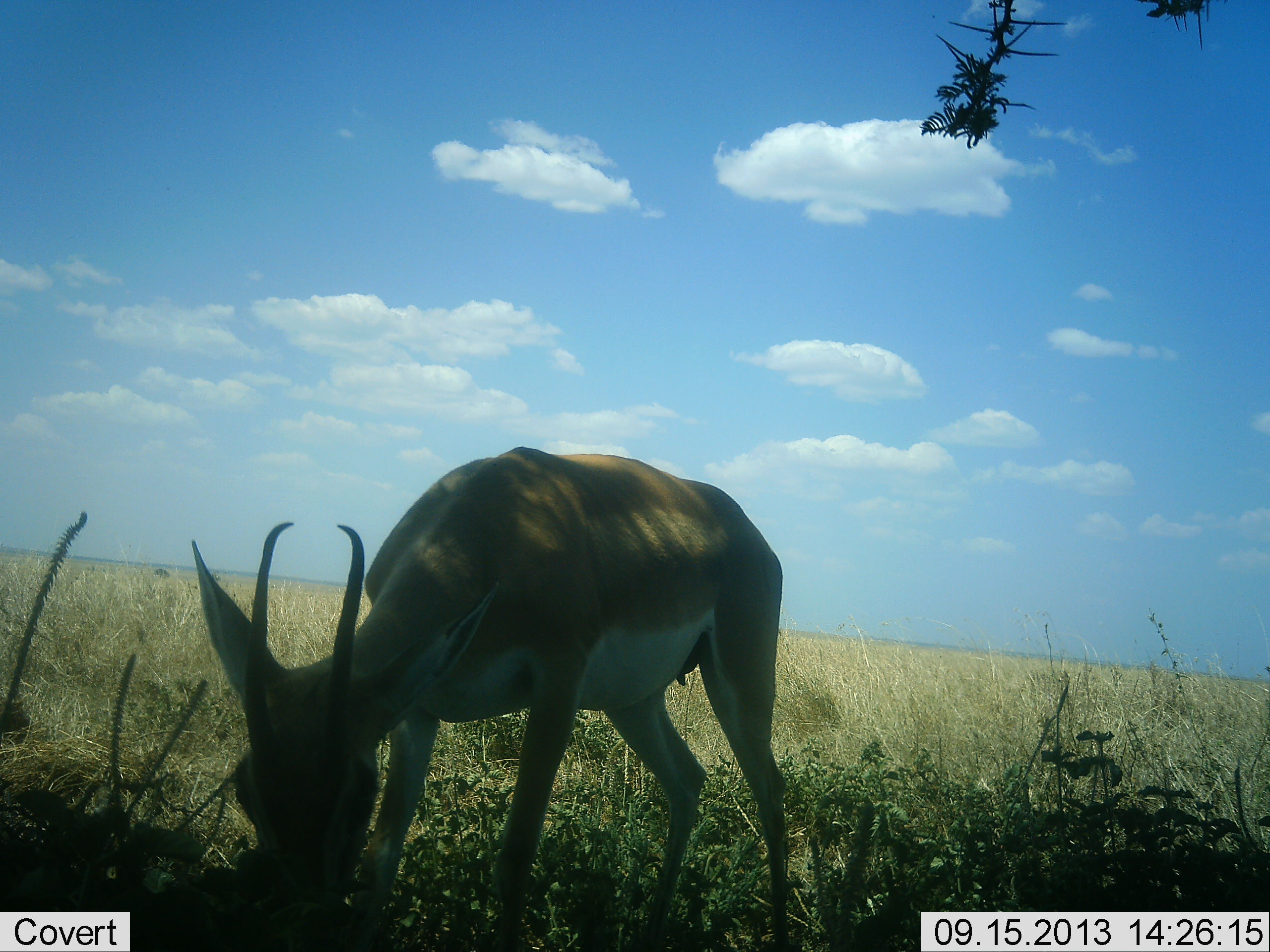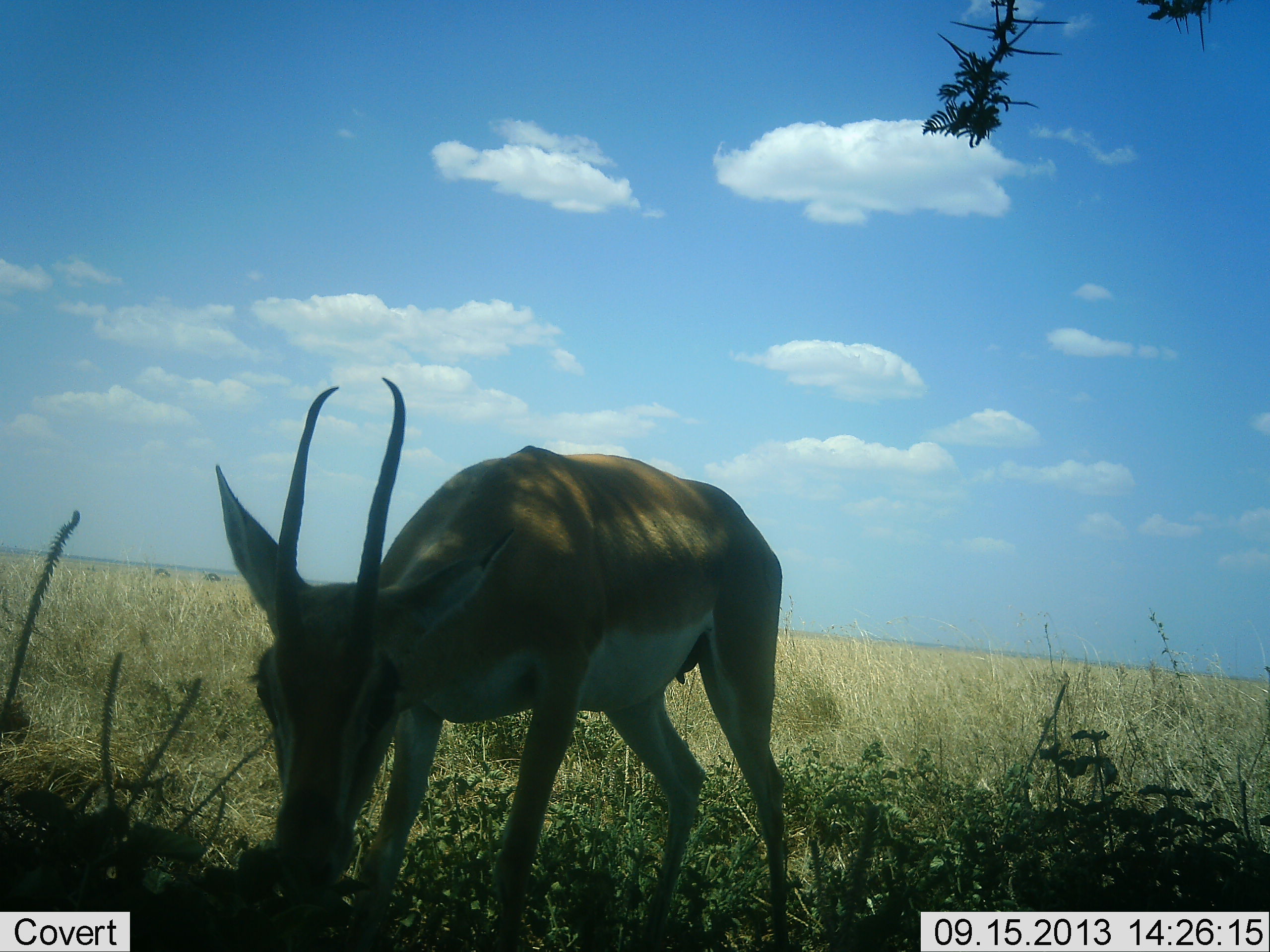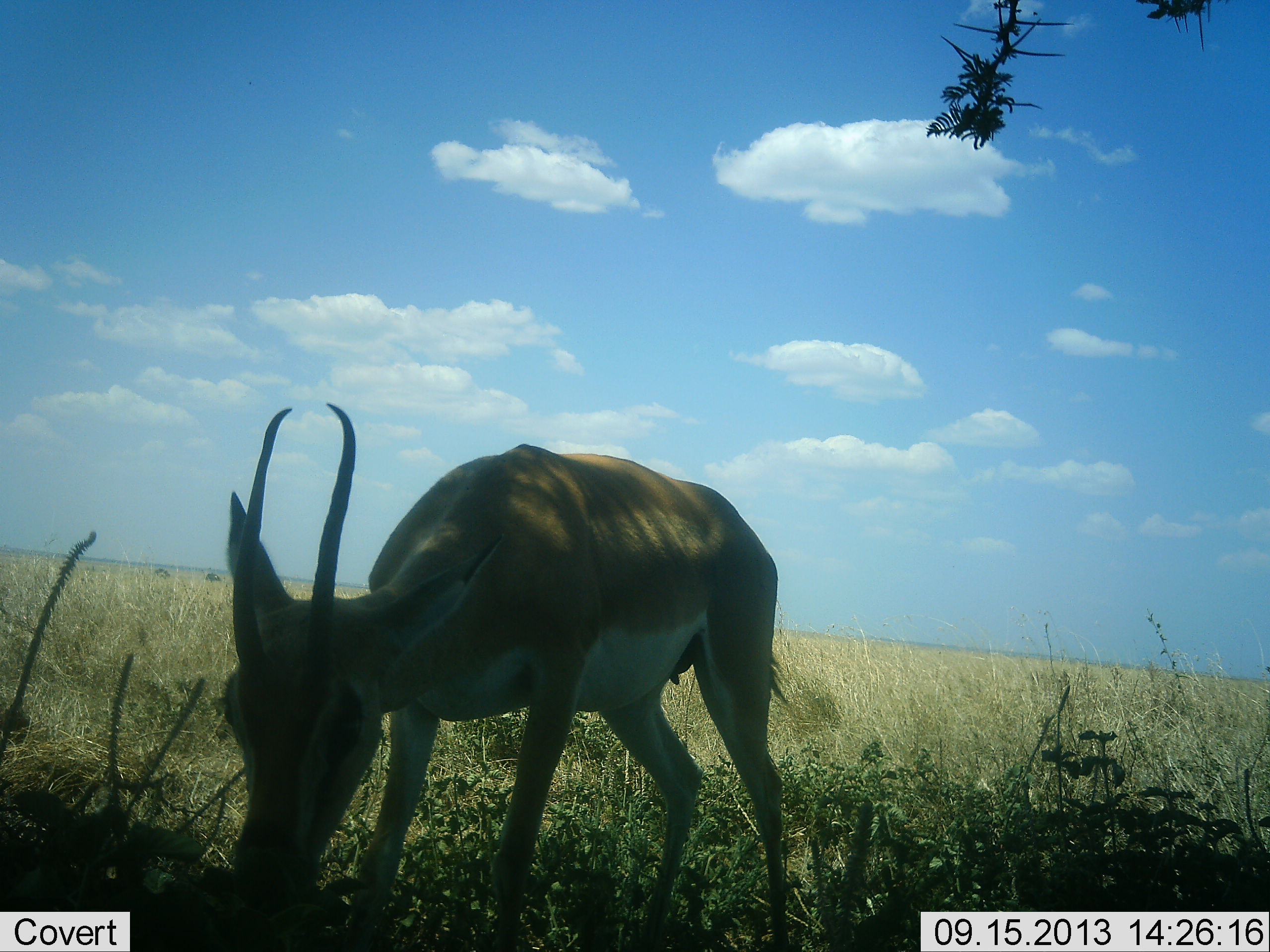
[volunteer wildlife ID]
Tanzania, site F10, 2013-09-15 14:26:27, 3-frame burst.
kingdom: Animalia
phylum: Chordata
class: Mammalia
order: Artiodactyla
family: Bovidae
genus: Nanger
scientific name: Nanger granti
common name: grant's gazelle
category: gazellegrants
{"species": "gazellegrants (grant's gazelle) (Nanger granti)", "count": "1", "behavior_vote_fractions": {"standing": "10%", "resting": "0%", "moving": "0%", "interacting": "0%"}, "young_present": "0%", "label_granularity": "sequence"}